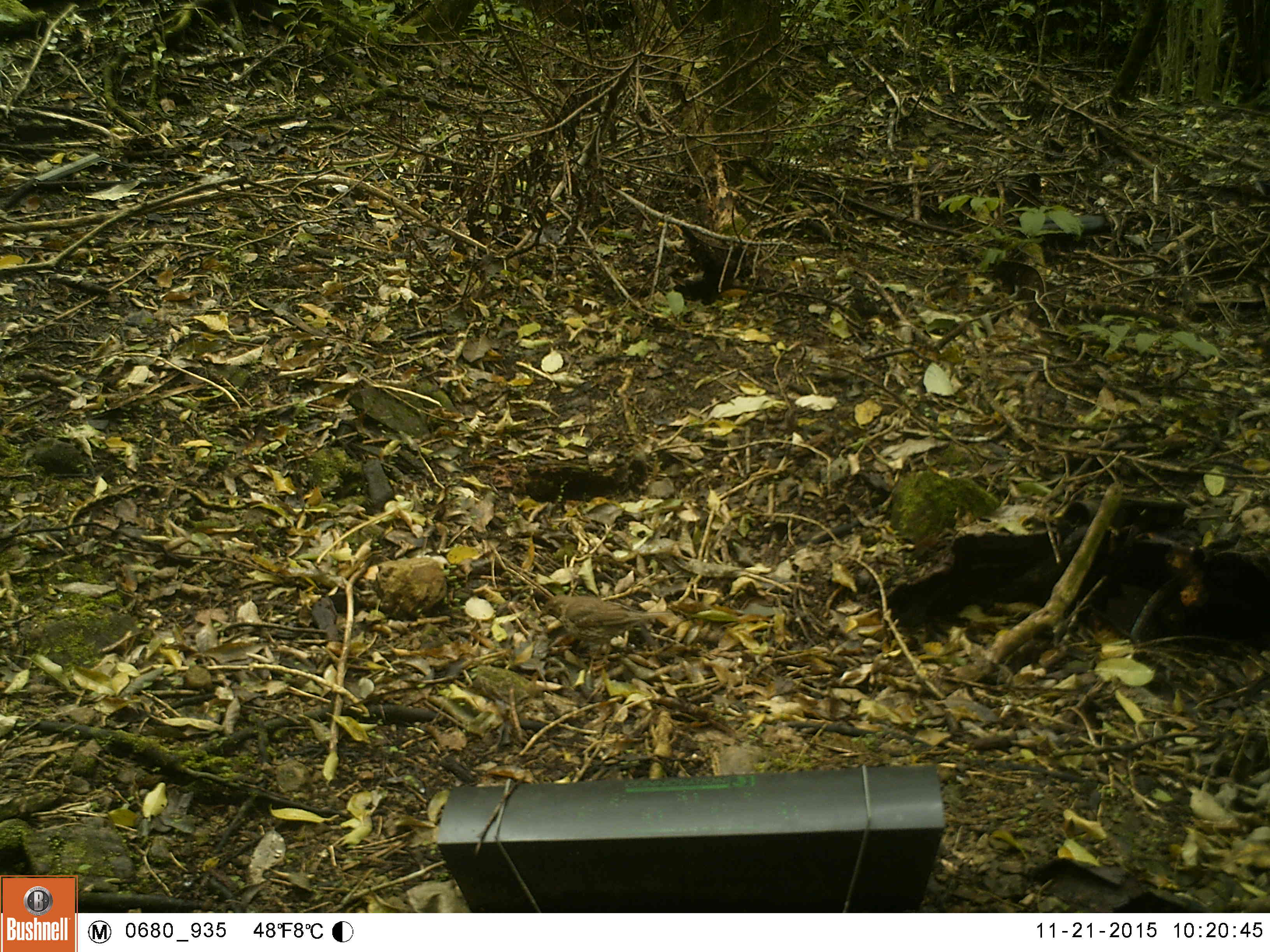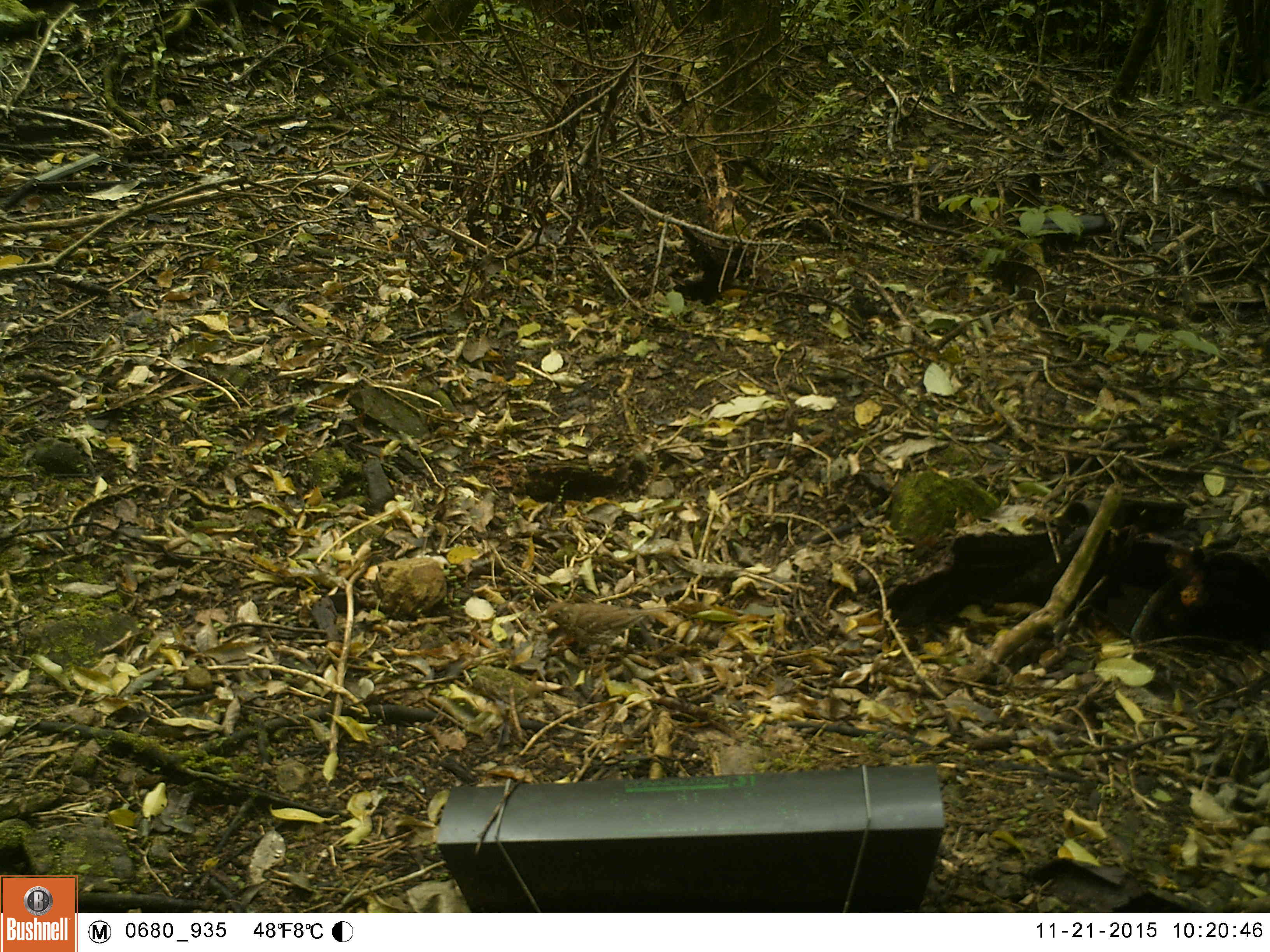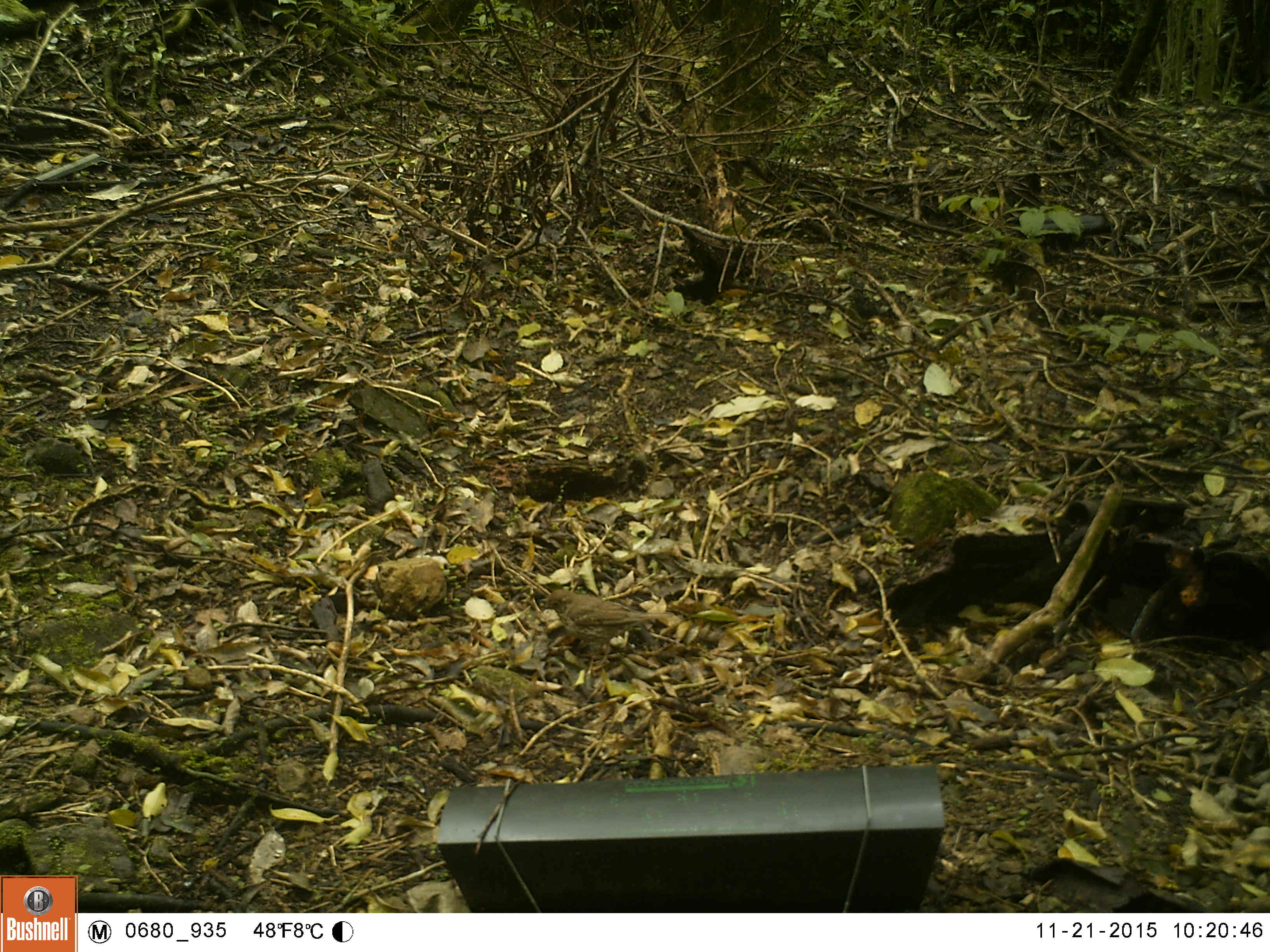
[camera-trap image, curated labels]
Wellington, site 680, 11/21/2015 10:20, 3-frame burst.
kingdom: Animalia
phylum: Chordata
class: Aves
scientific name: Aves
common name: bird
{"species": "bird (Aves)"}